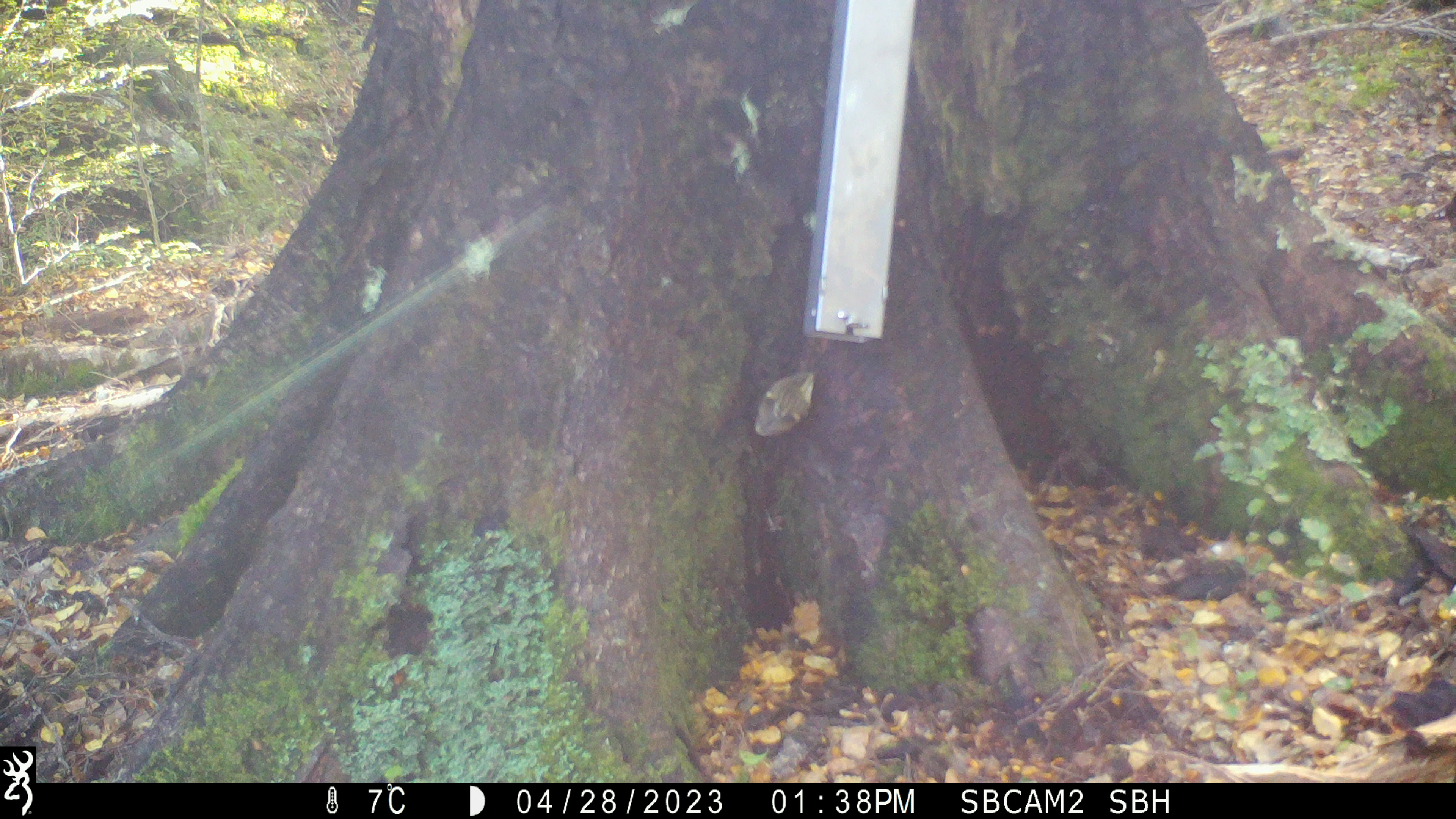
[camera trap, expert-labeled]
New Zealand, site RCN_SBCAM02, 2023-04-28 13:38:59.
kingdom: Animalia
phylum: Chordata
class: Aves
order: Passeriformes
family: Acanthisittidae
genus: Acanthisitta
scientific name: Acanthisitta chloris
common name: rifleman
Rifleman (Acanthisitta chloris).